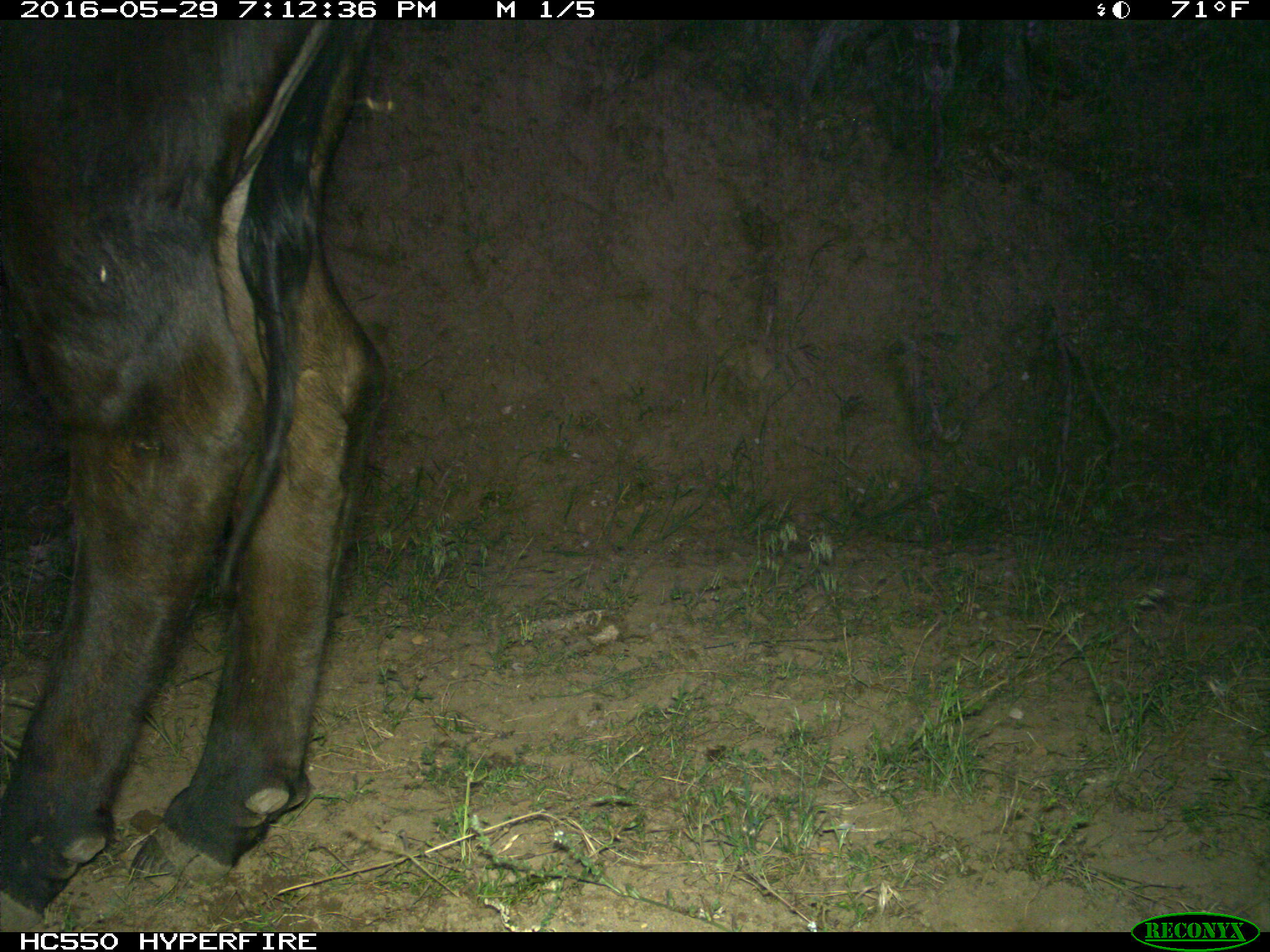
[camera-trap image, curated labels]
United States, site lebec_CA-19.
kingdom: Animalia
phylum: Chordata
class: Mammalia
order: Artiodactyla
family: Bovidae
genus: Bos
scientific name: Bos taurus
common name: domestic cow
Bos taurus (domestic cow).